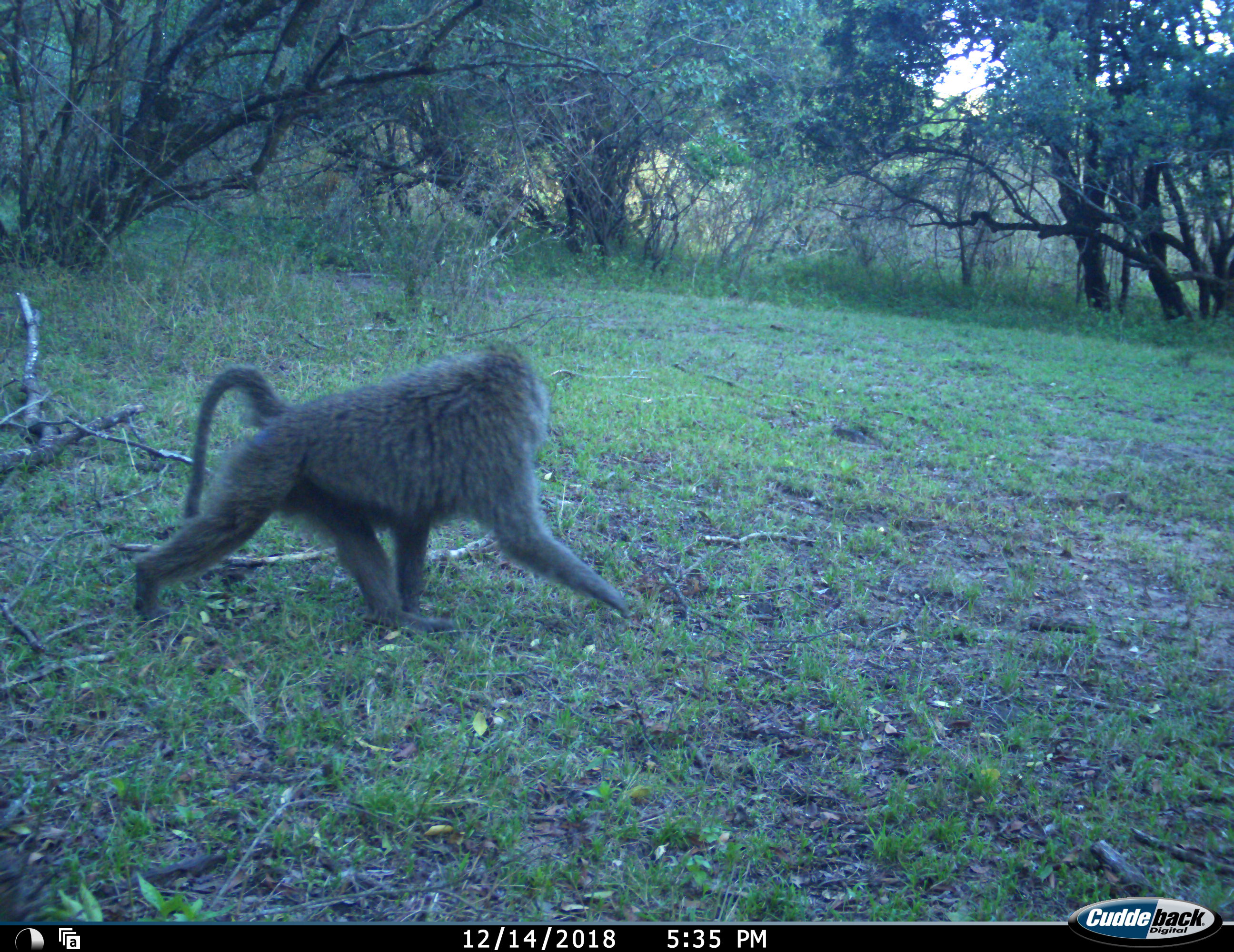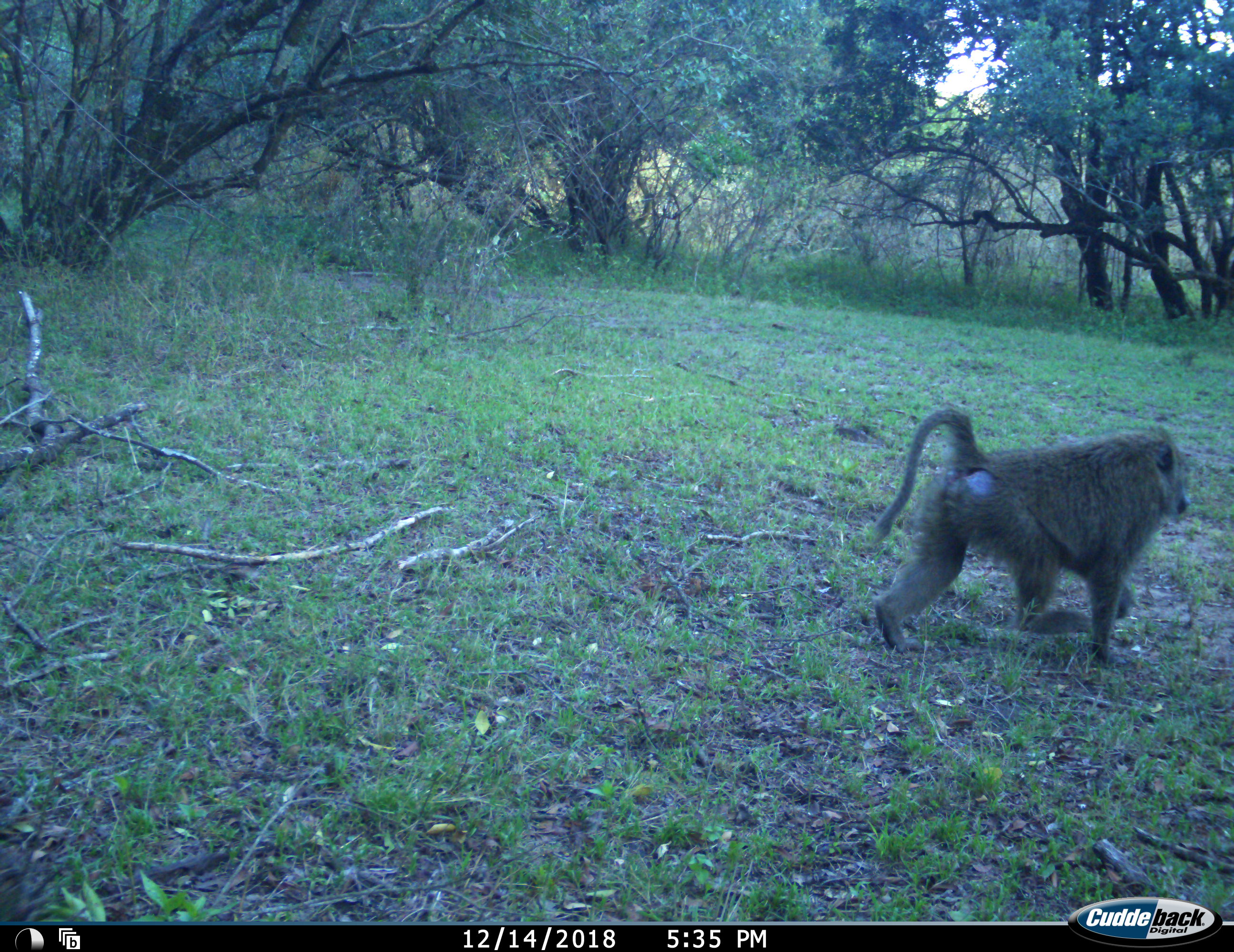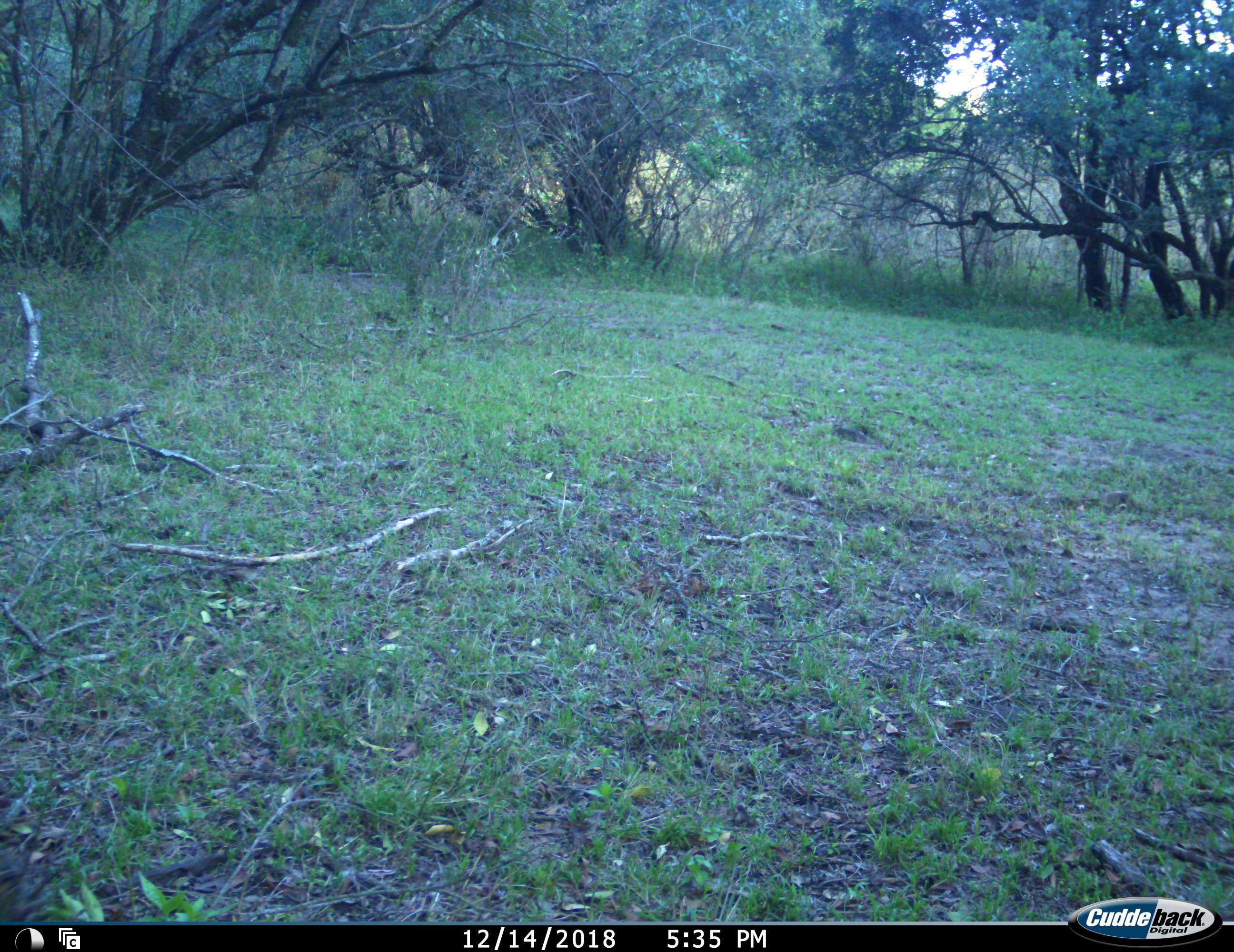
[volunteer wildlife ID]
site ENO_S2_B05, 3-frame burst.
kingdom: Animalia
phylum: Chordata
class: Mammalia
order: Primates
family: Cercopithecidae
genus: Papio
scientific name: Papio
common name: baboon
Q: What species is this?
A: Baboon (Papio).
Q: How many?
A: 1.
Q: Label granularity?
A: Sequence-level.